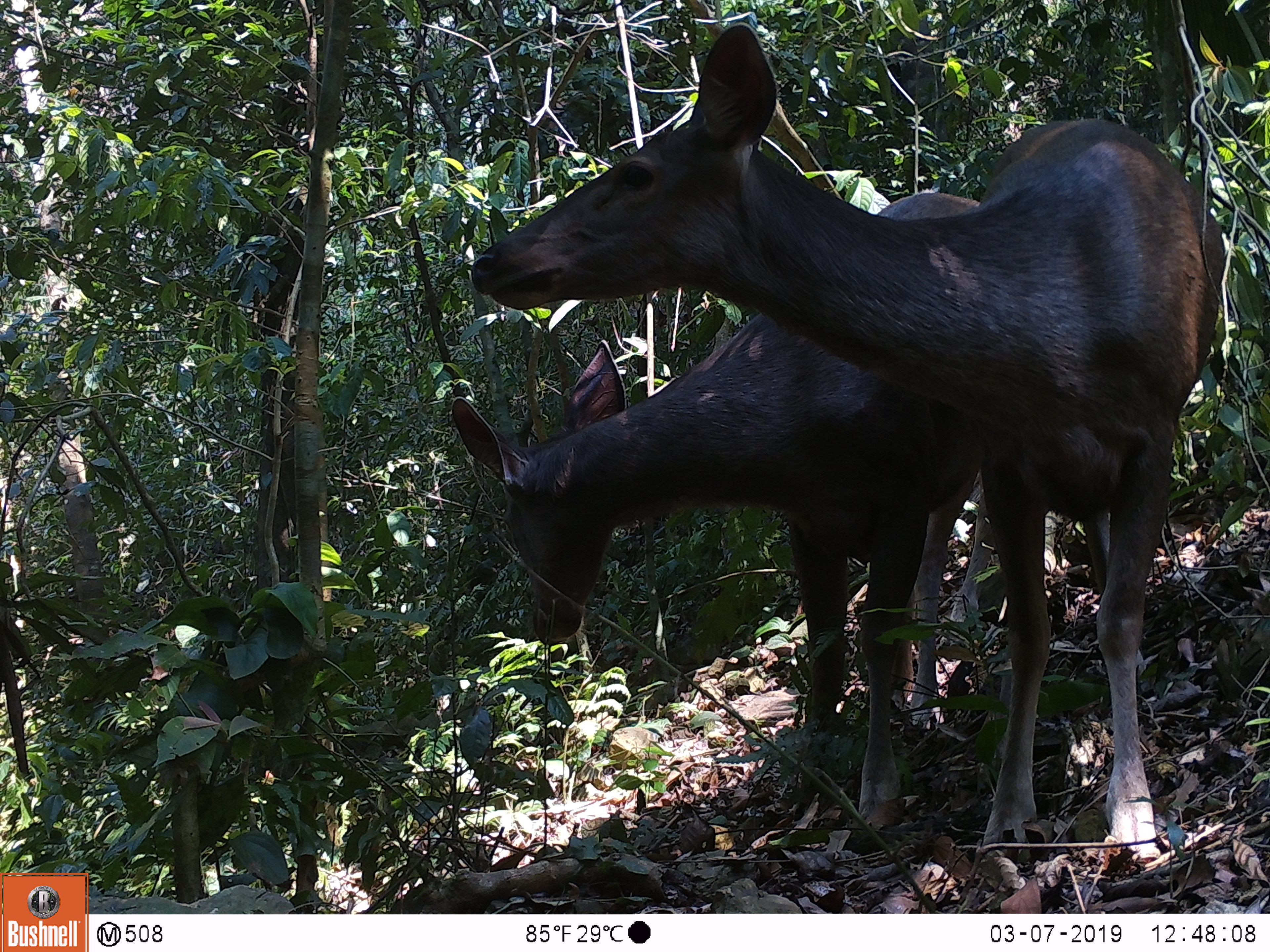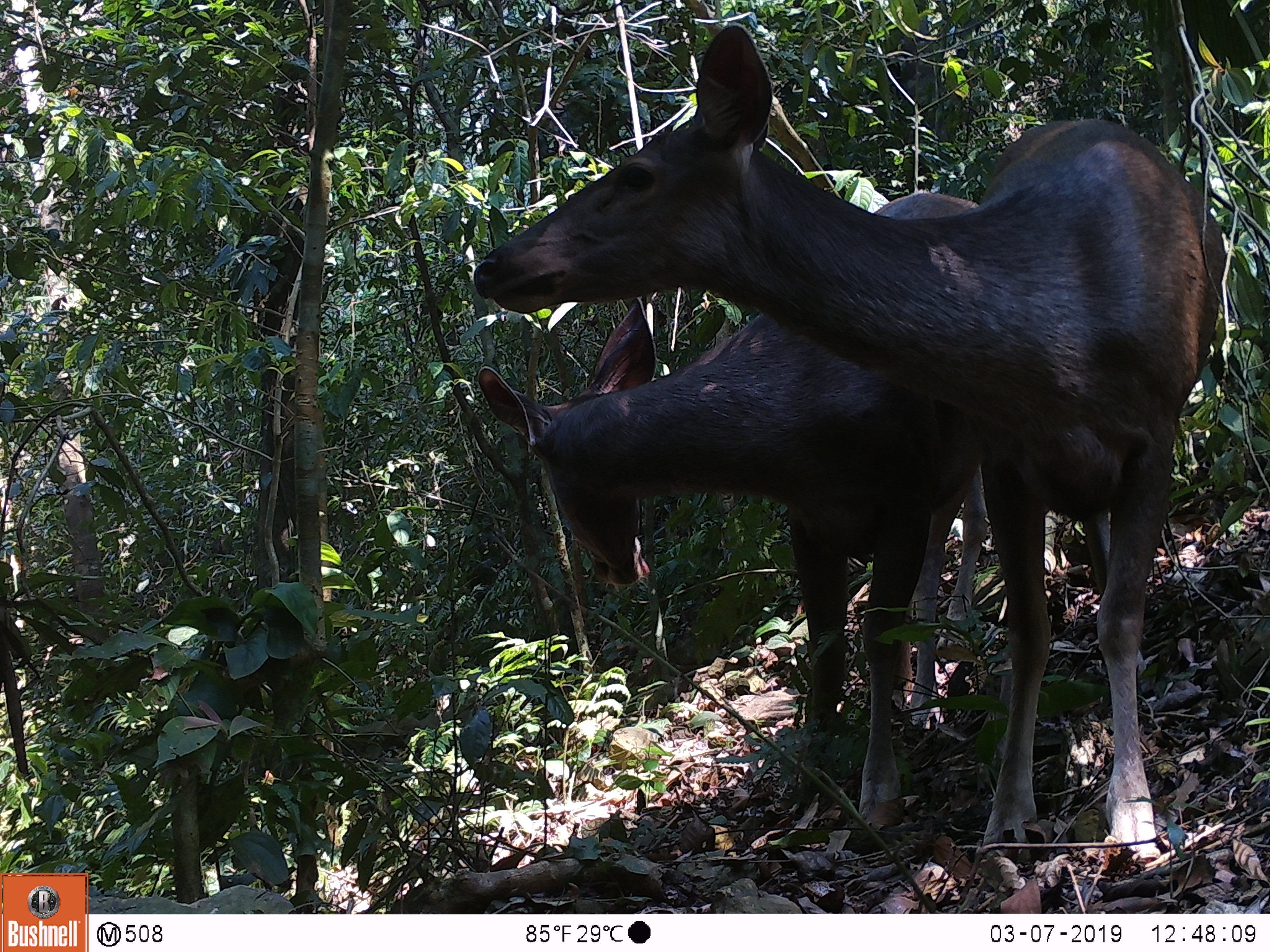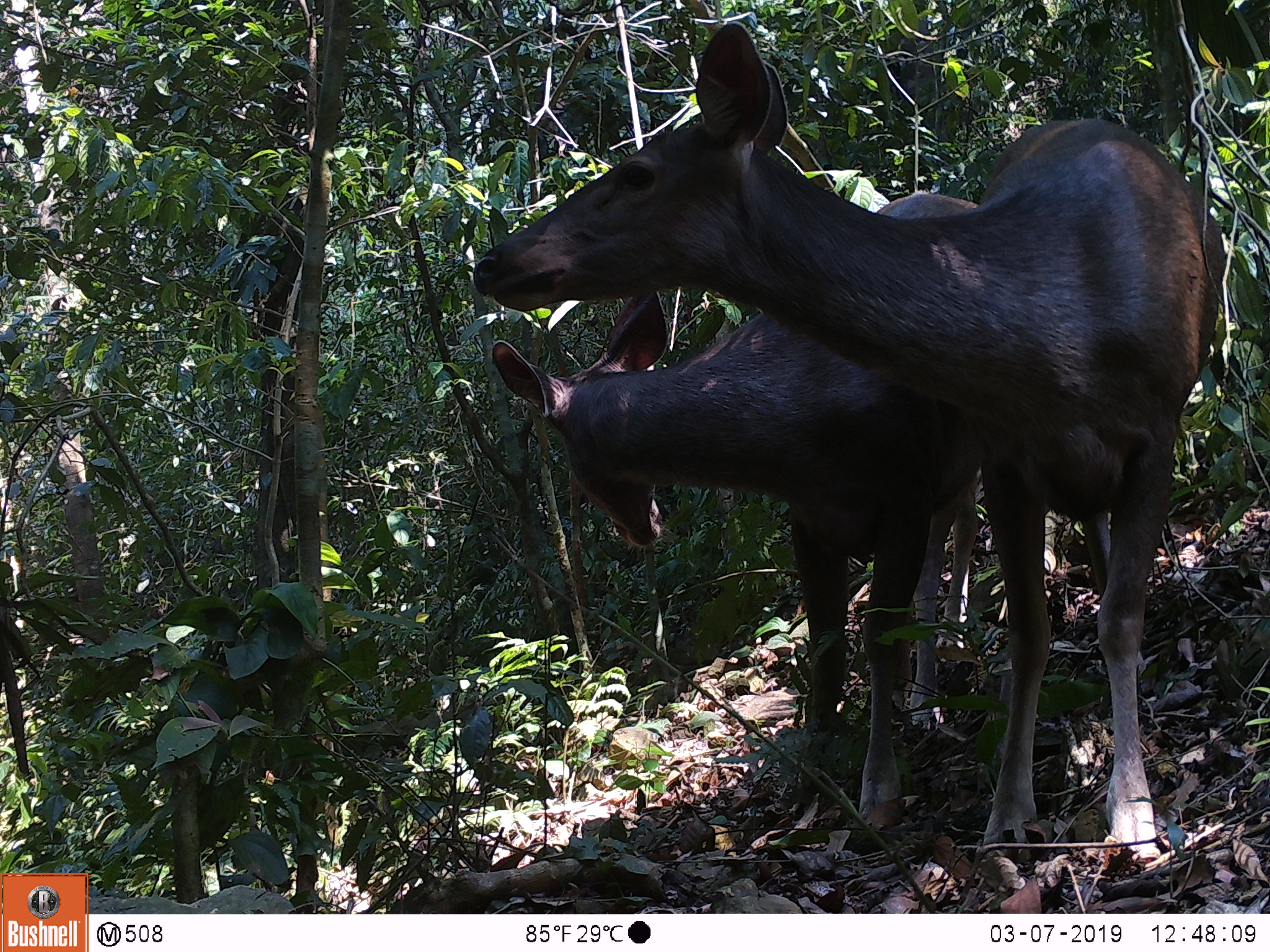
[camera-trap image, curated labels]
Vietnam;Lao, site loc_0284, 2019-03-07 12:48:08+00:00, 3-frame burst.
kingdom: Animalia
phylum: Chordata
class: Mammalia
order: Artiodactyla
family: Cervidae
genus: Rusa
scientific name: Rusa unicolor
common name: sambar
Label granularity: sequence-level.